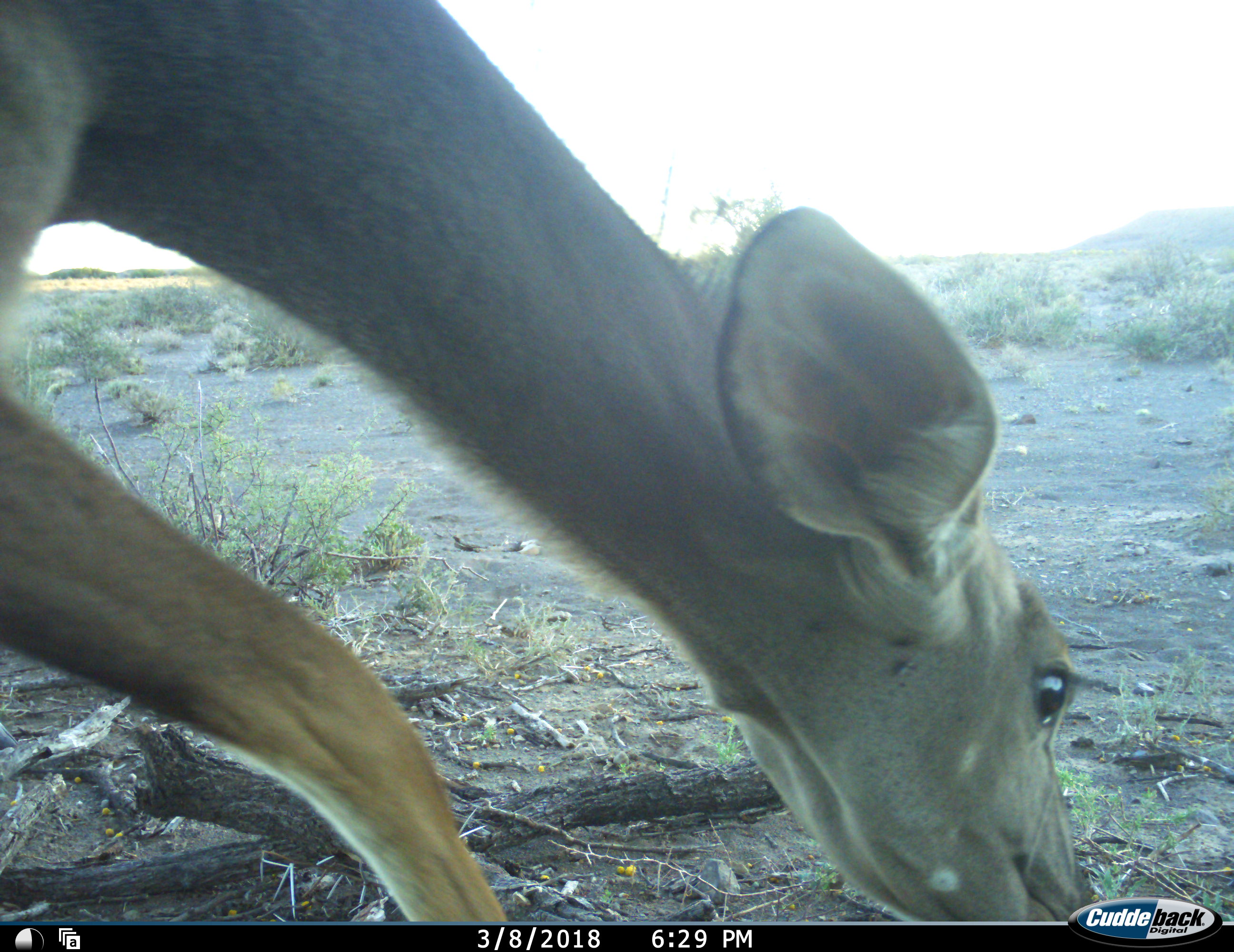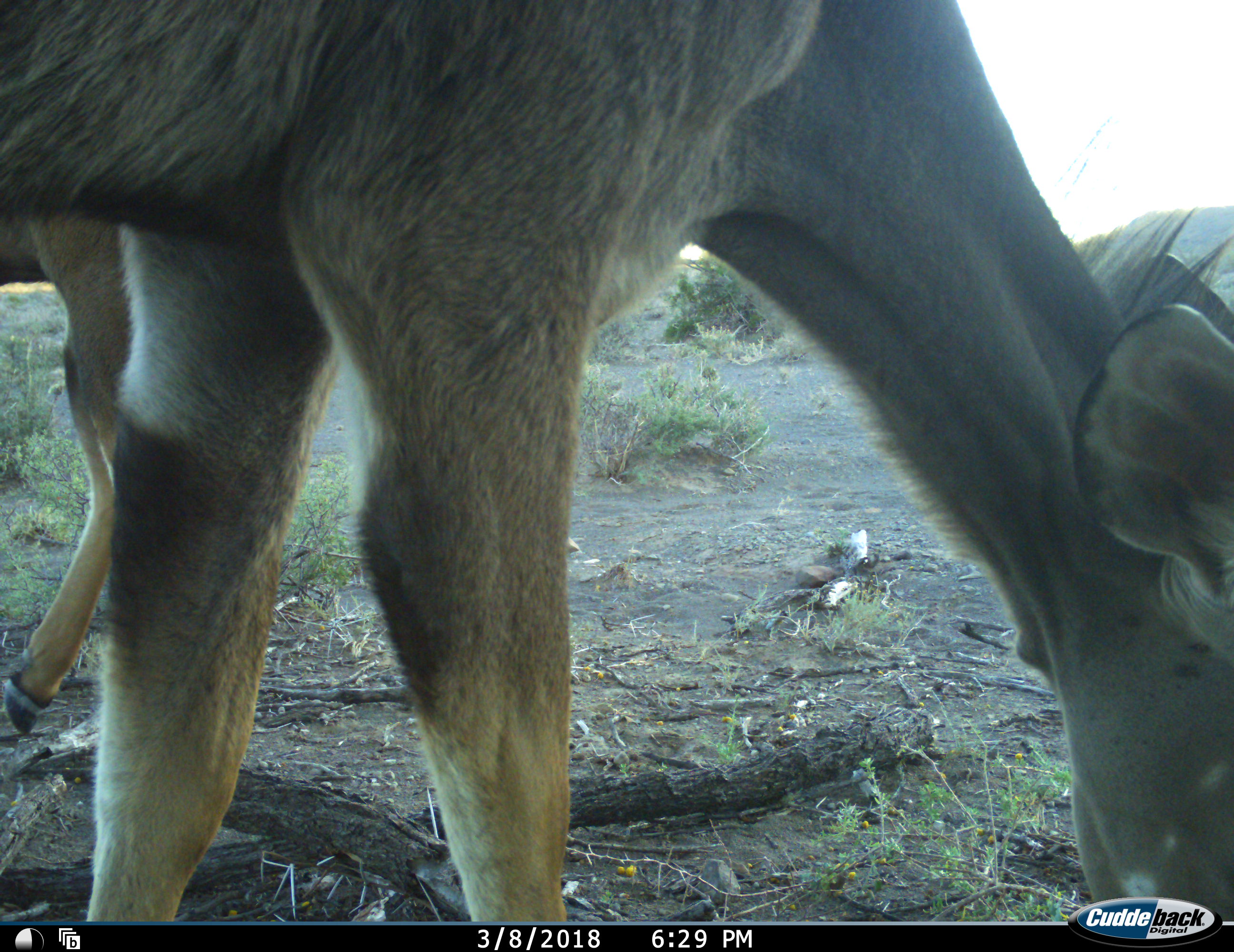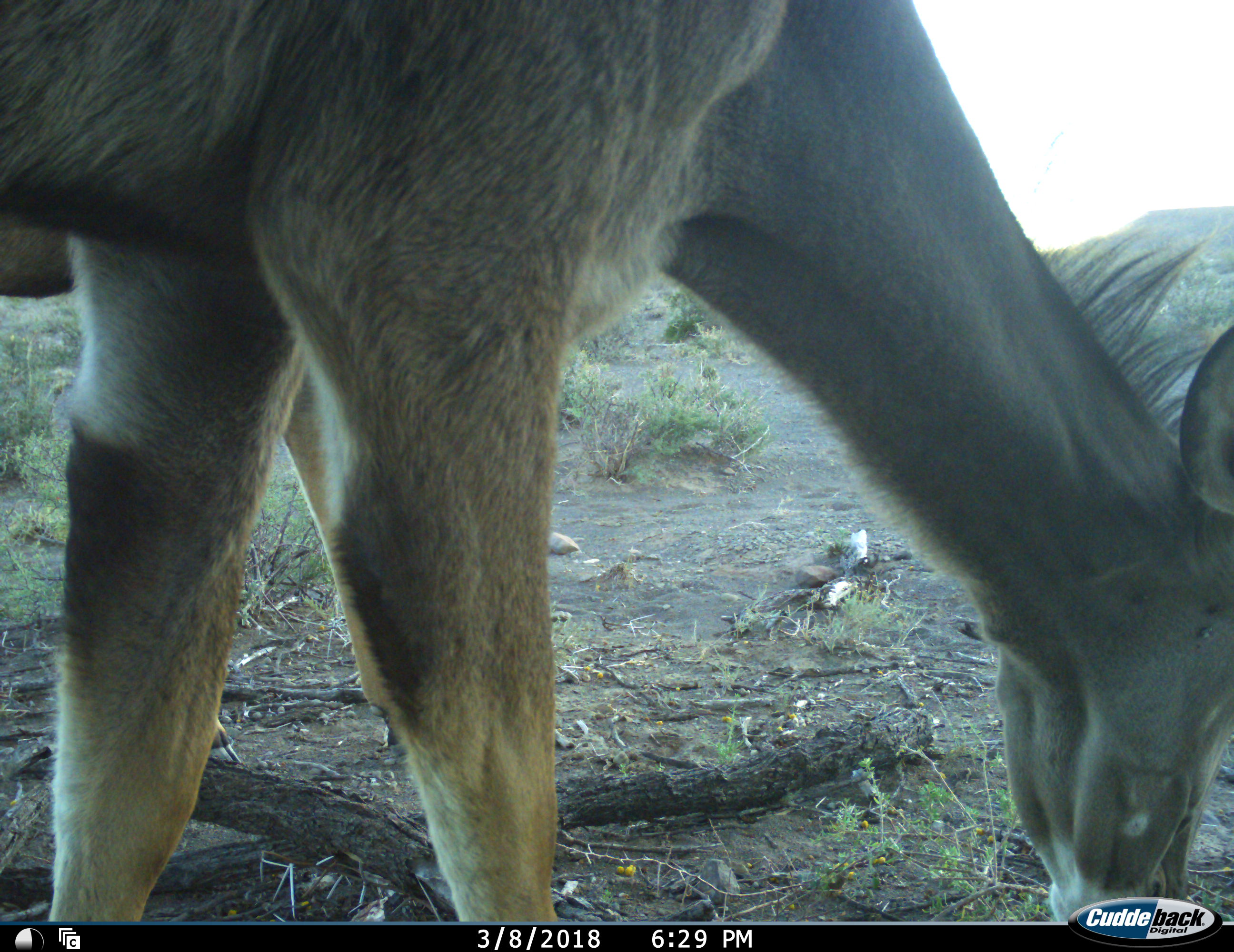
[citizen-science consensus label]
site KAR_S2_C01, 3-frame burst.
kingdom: Animalia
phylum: Chordata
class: Mammalia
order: Artiodactyla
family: Bovidae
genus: Tragelaphus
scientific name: Tragelaphus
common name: kudu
Kudu (Tragelaphus), count 2. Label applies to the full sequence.